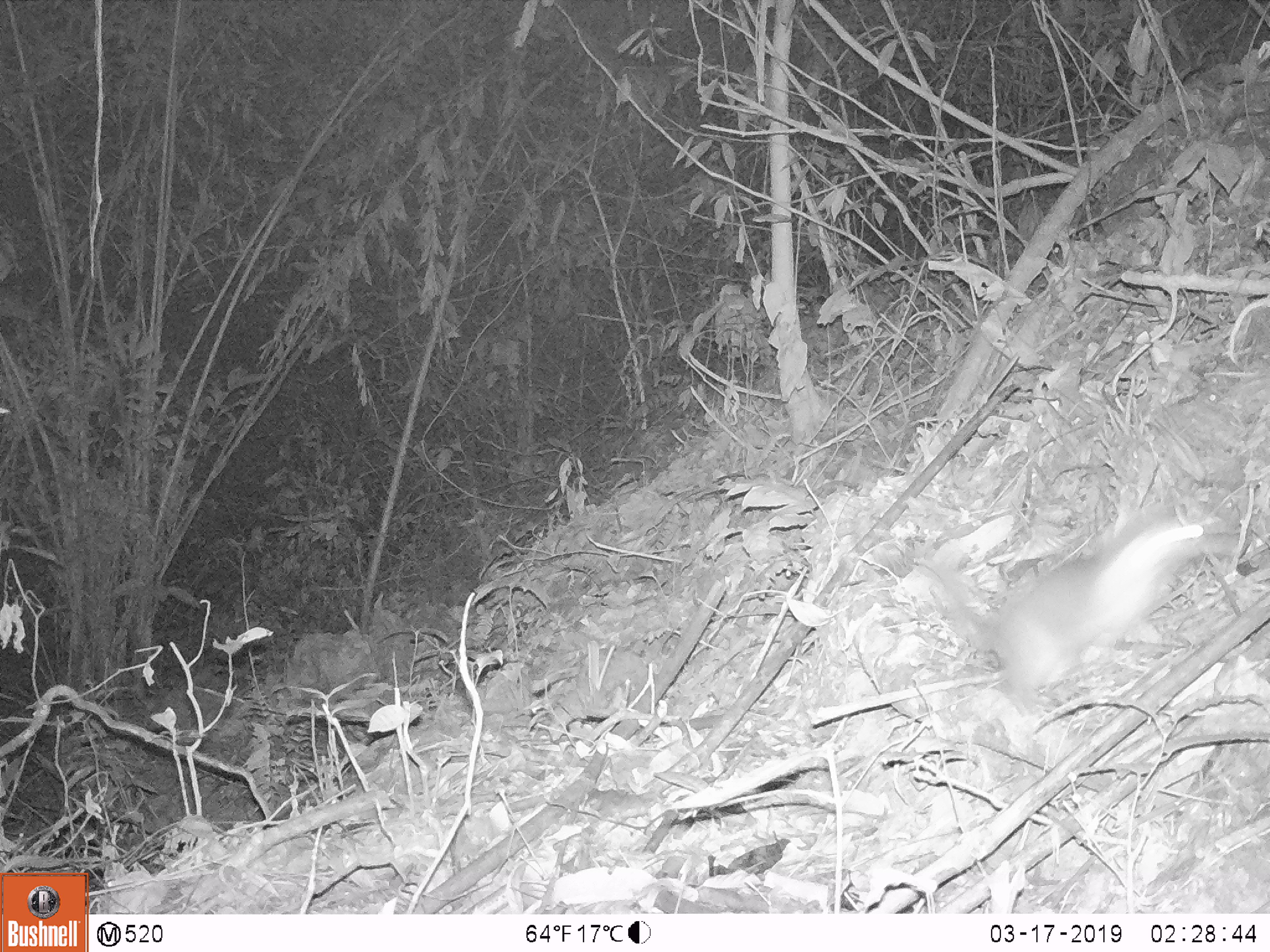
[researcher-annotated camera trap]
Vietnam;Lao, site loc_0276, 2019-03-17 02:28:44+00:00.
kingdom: Animalia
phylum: Chordata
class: Mammalia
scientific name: Mammalia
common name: mammal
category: unidentified small mammal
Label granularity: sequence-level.